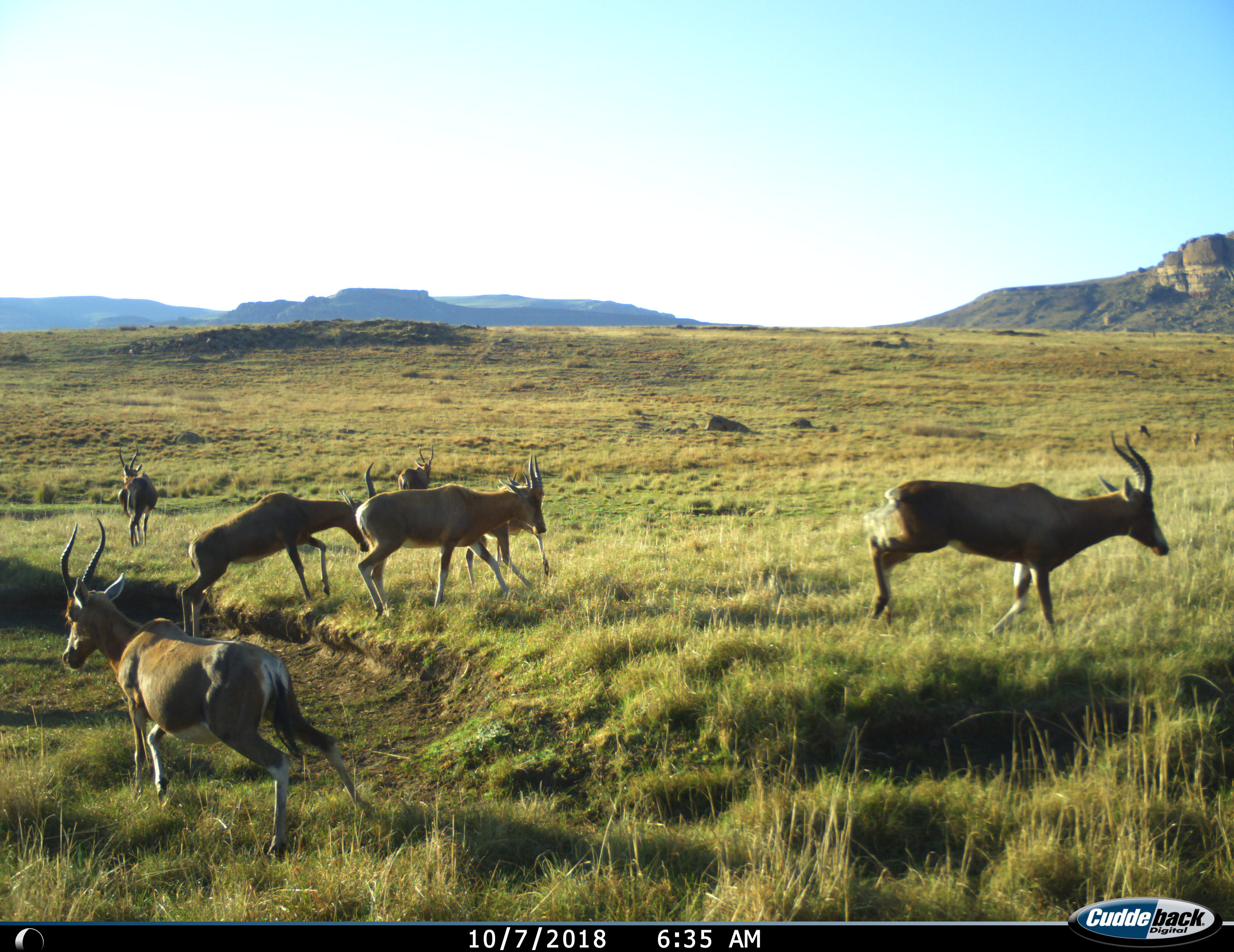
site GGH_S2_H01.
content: unidentified animal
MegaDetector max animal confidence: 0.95